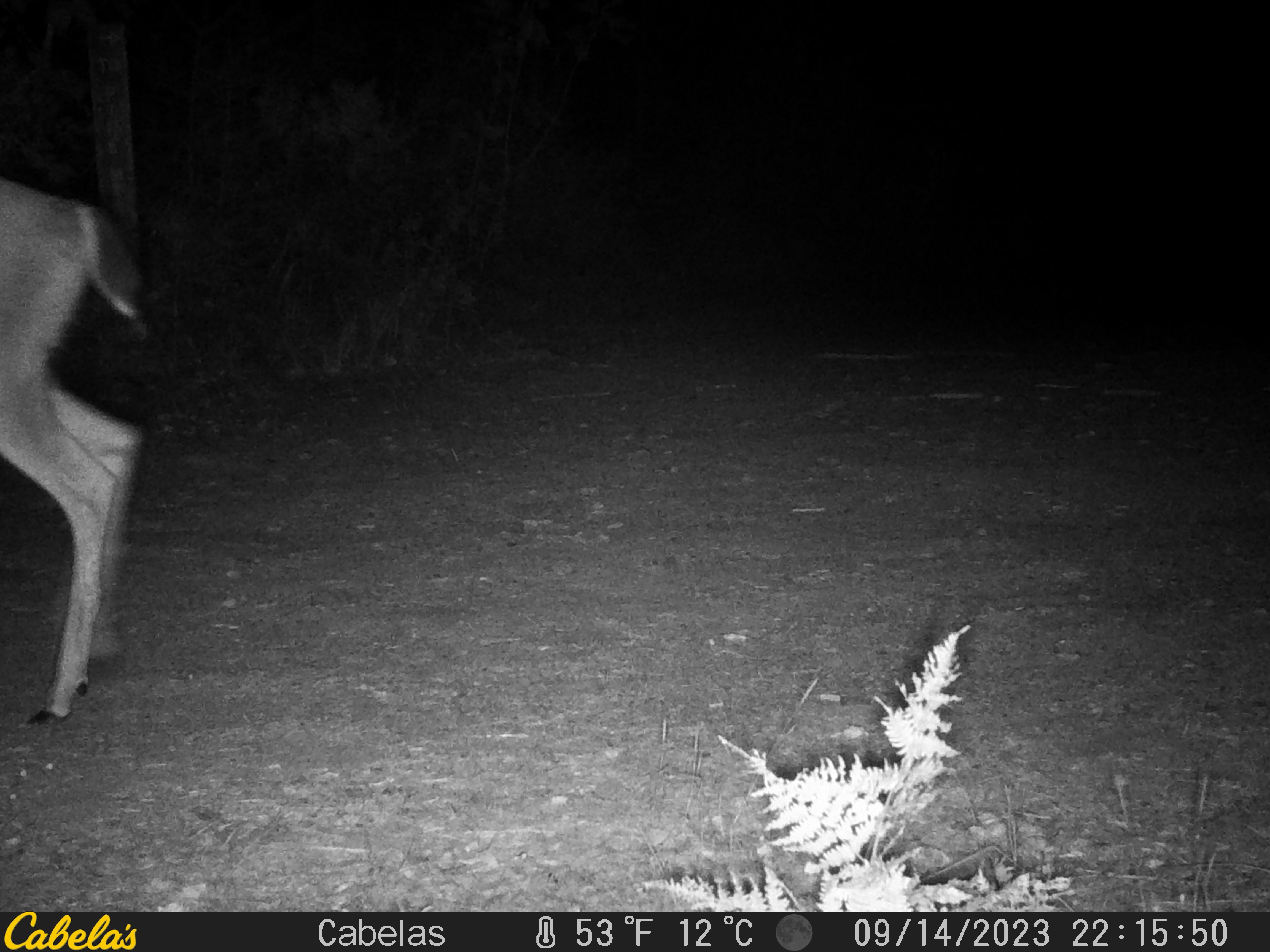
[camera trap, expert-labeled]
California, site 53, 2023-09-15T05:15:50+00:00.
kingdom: Animalia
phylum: Chordata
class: Mammalia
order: Artiodactyla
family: Cervidae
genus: Odocoileus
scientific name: Odocoileus hemionus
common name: mule deer